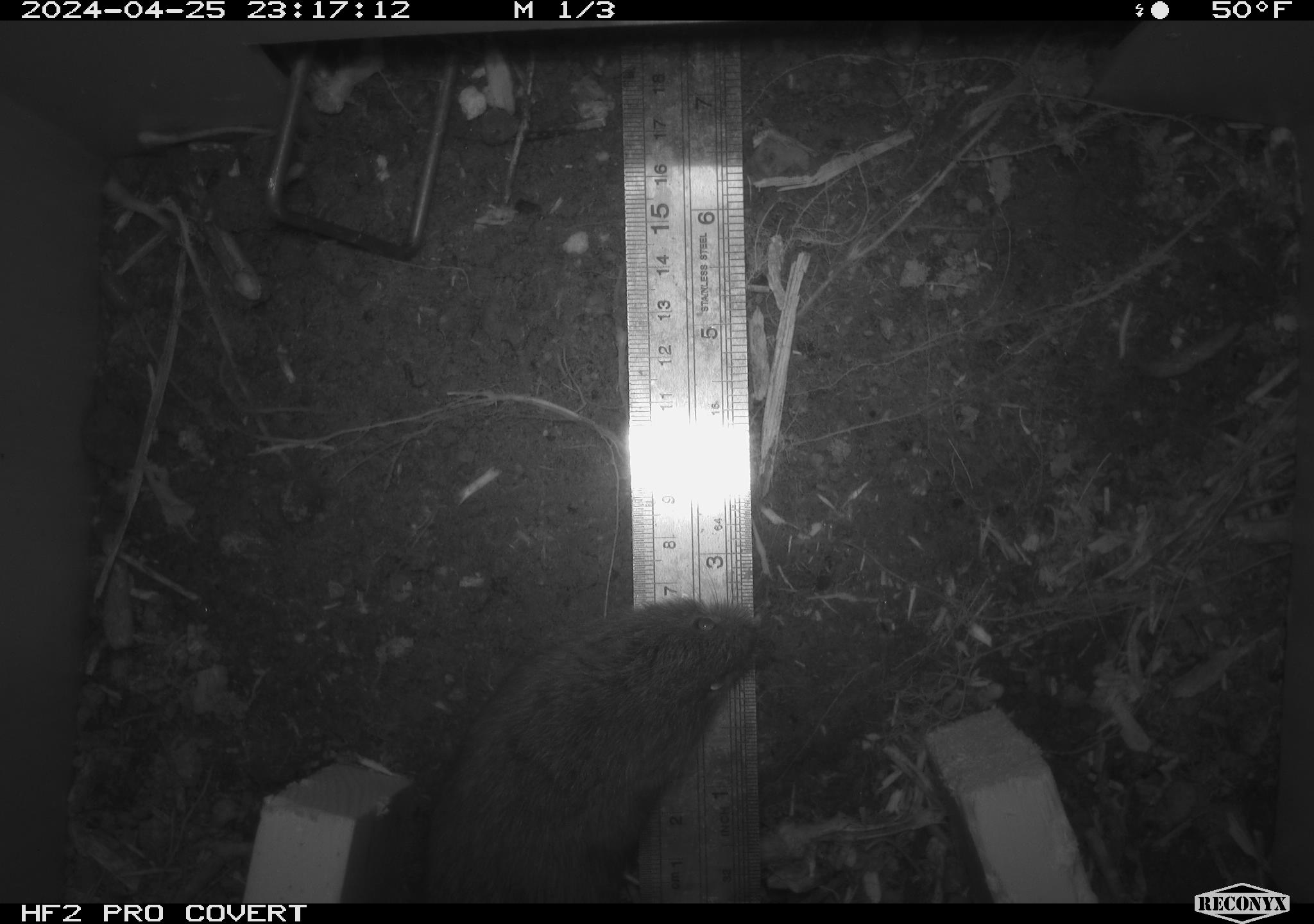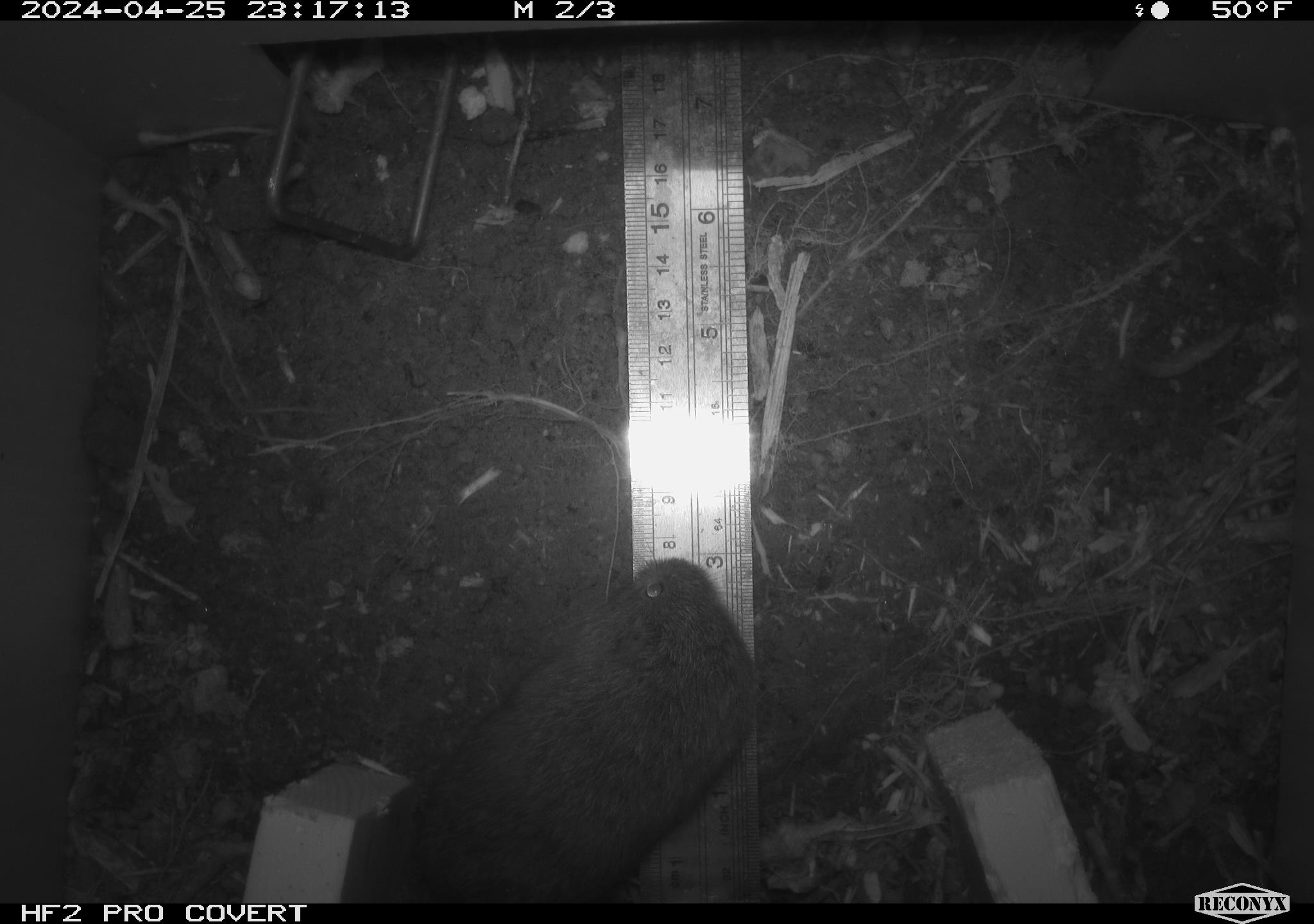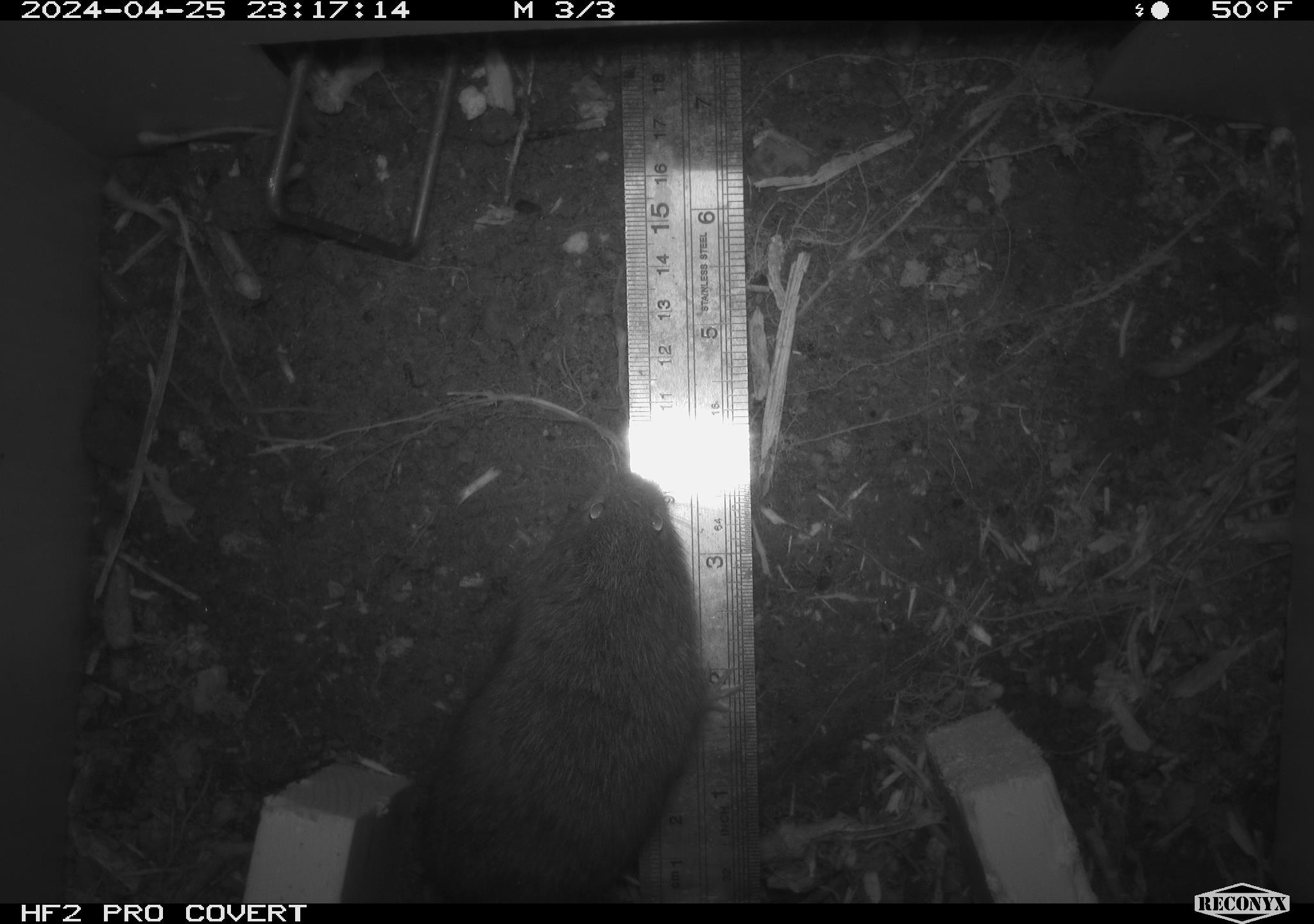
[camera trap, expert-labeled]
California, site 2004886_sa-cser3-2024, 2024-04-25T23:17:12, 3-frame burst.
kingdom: Animalia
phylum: Chordata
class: Mammalia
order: Rodentia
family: Cricetidae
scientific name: Cricetidae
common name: hamsters, voles, lemmings, and allies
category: cricetidae family